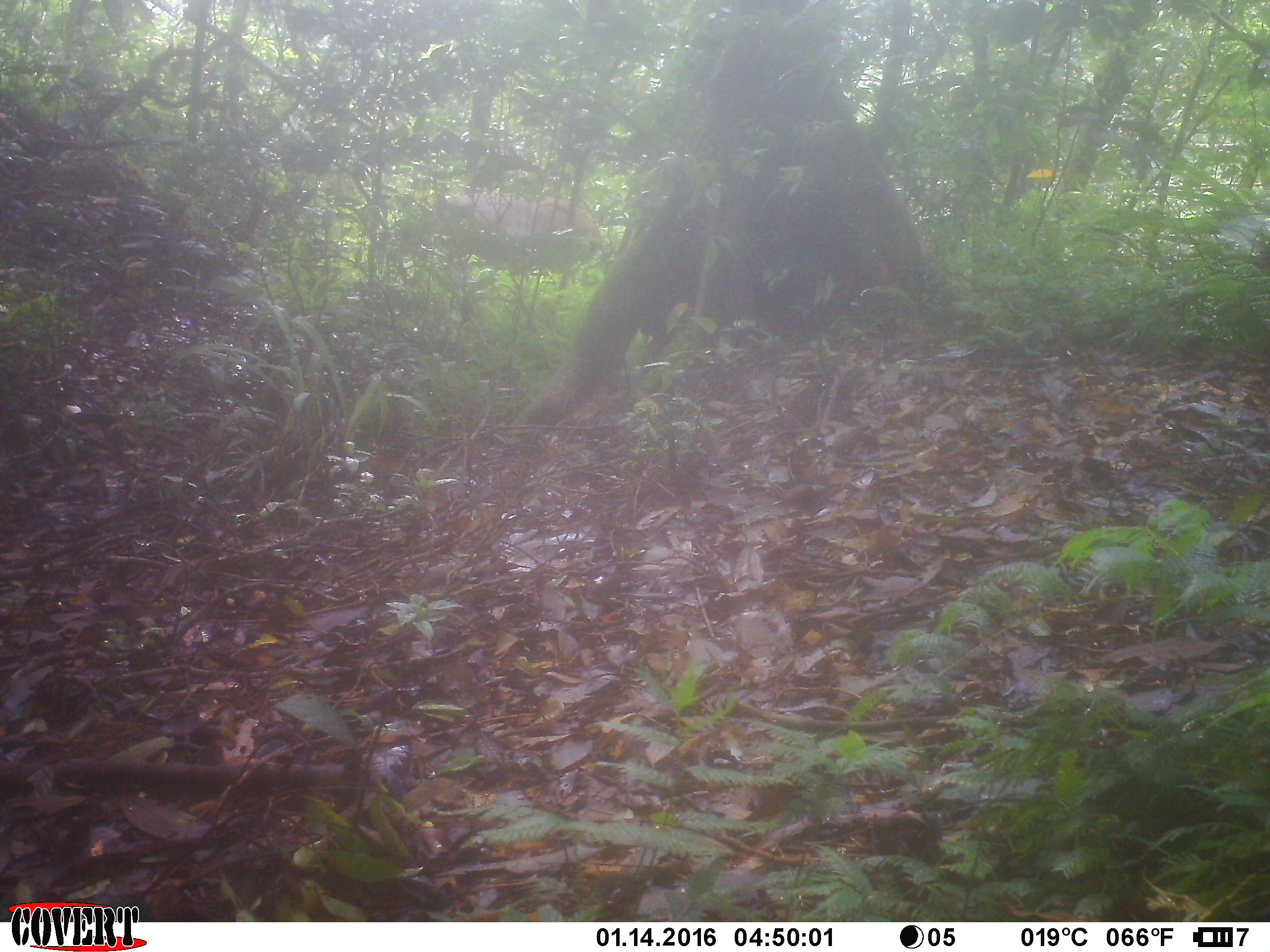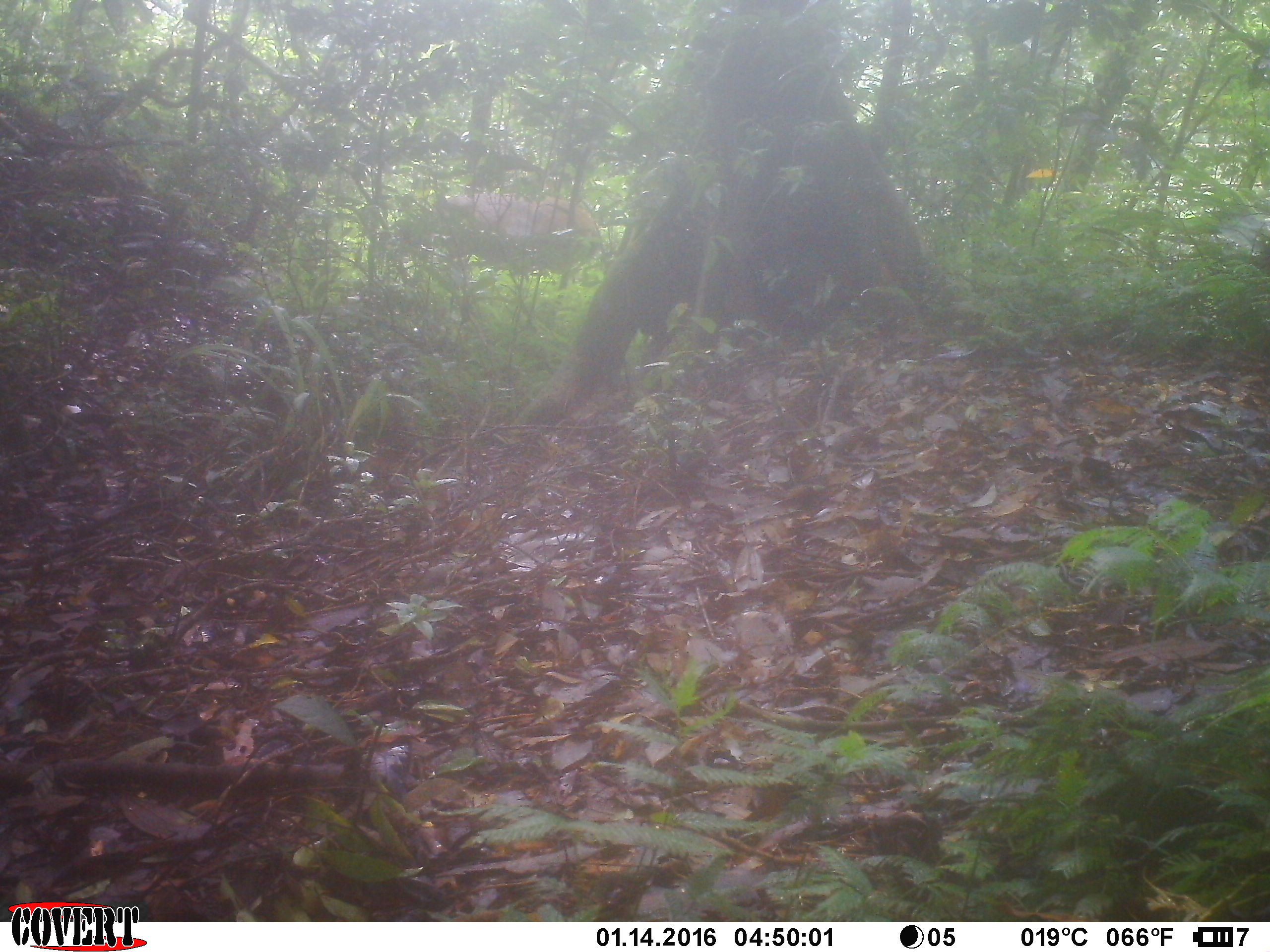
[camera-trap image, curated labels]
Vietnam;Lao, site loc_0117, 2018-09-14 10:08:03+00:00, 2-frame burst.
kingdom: Animalia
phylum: Chordata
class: Mammalia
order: Artiodactyla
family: Cervidae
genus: Rusa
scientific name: Rusa unicolor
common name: sambar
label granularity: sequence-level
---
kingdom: Animalia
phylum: Chordata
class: Mammalia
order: Primates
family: Cercopithecidae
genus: Macaca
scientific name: Macaca arctoides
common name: stump-tailed macaque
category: stump tailed macaque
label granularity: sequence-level